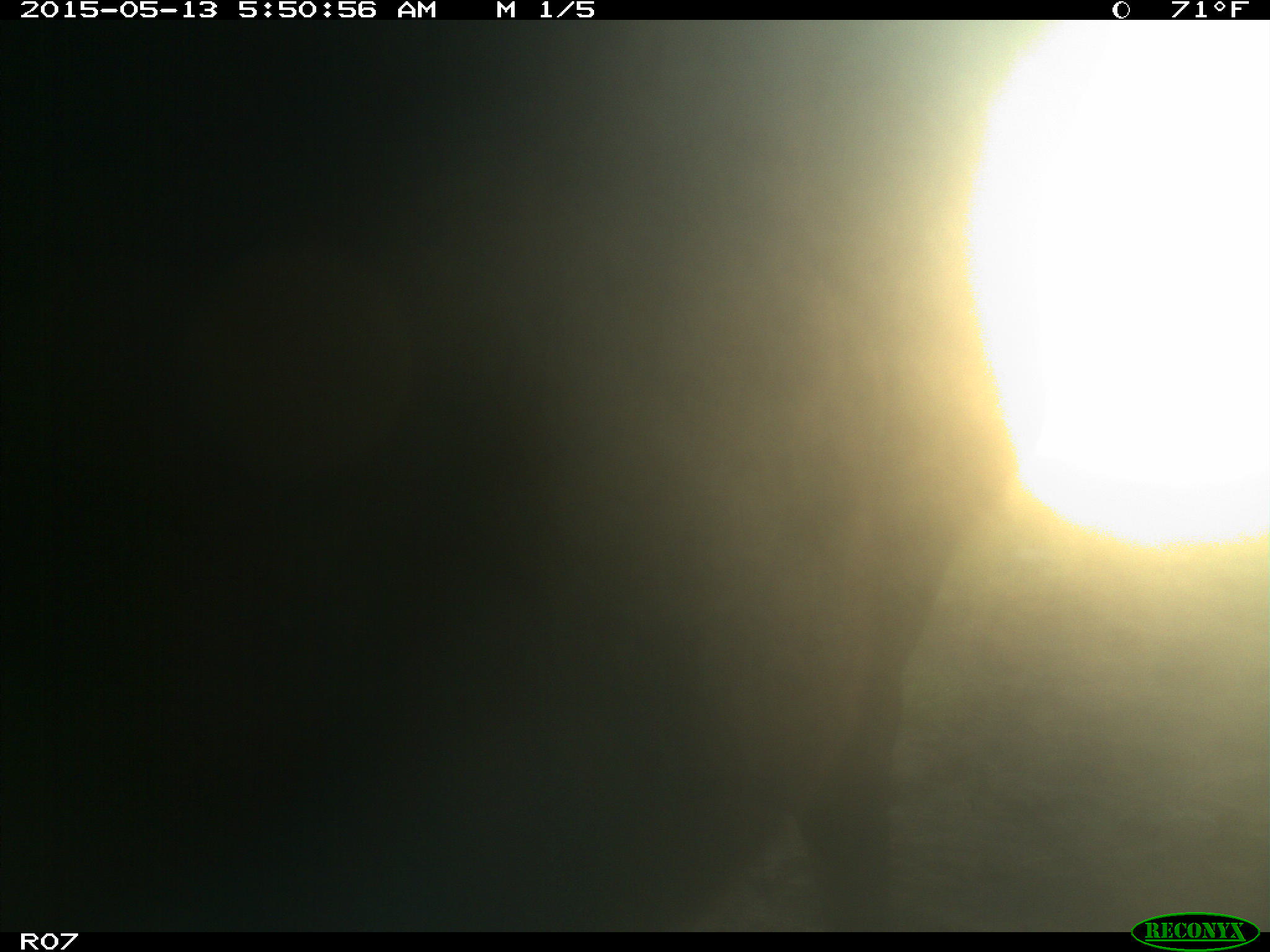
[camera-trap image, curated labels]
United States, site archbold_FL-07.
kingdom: Animalia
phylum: Chordata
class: Mammalia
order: Artiodactyla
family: Bovidae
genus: Bos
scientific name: Bos taurus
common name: domestic cow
Bos taurus (domestic cow).